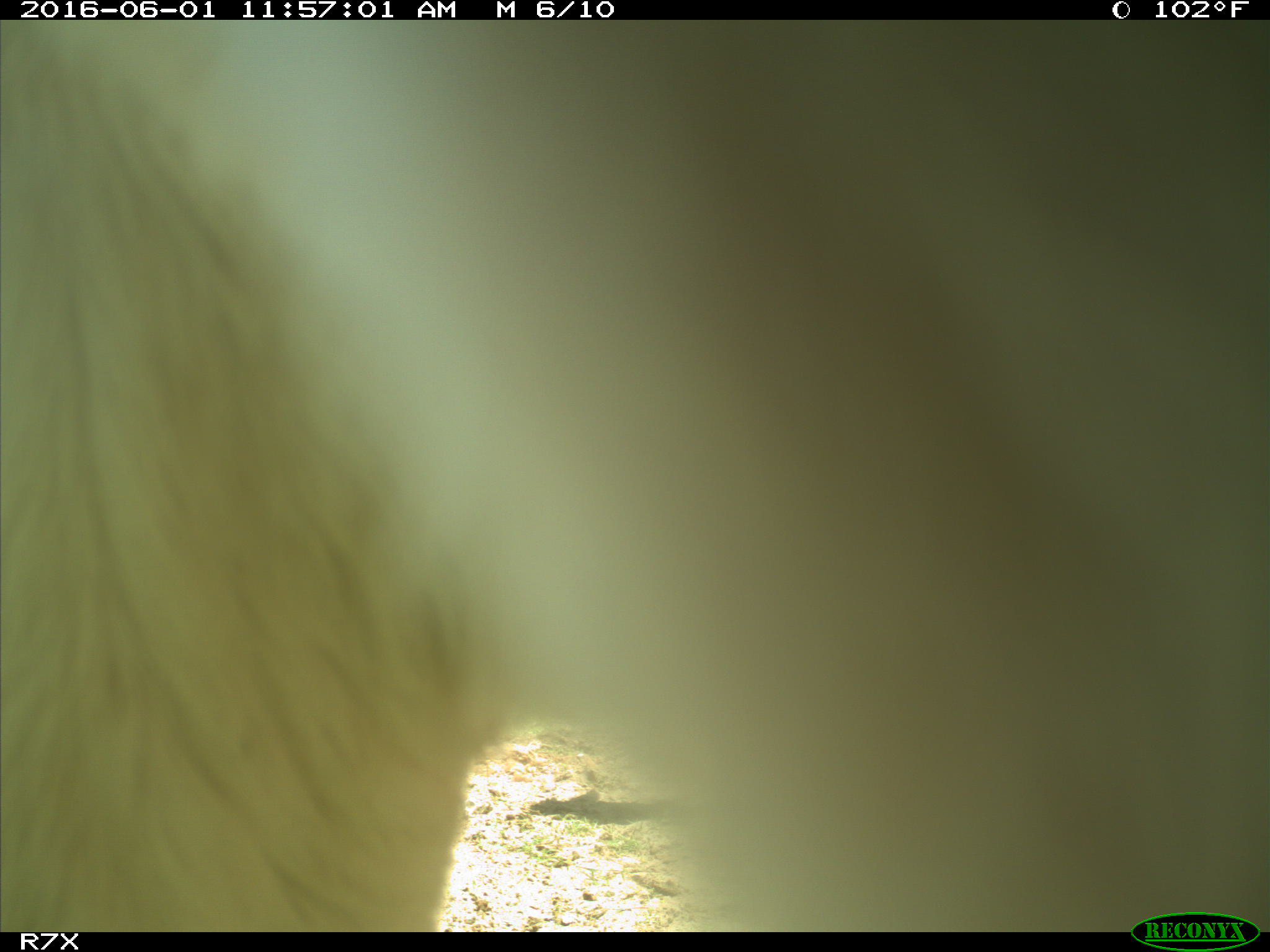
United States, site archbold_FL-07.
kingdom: Animalia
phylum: Chordata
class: Mammalia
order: Artiodactyla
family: Bovidae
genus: Bos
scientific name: Bos taurus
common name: domestic cow